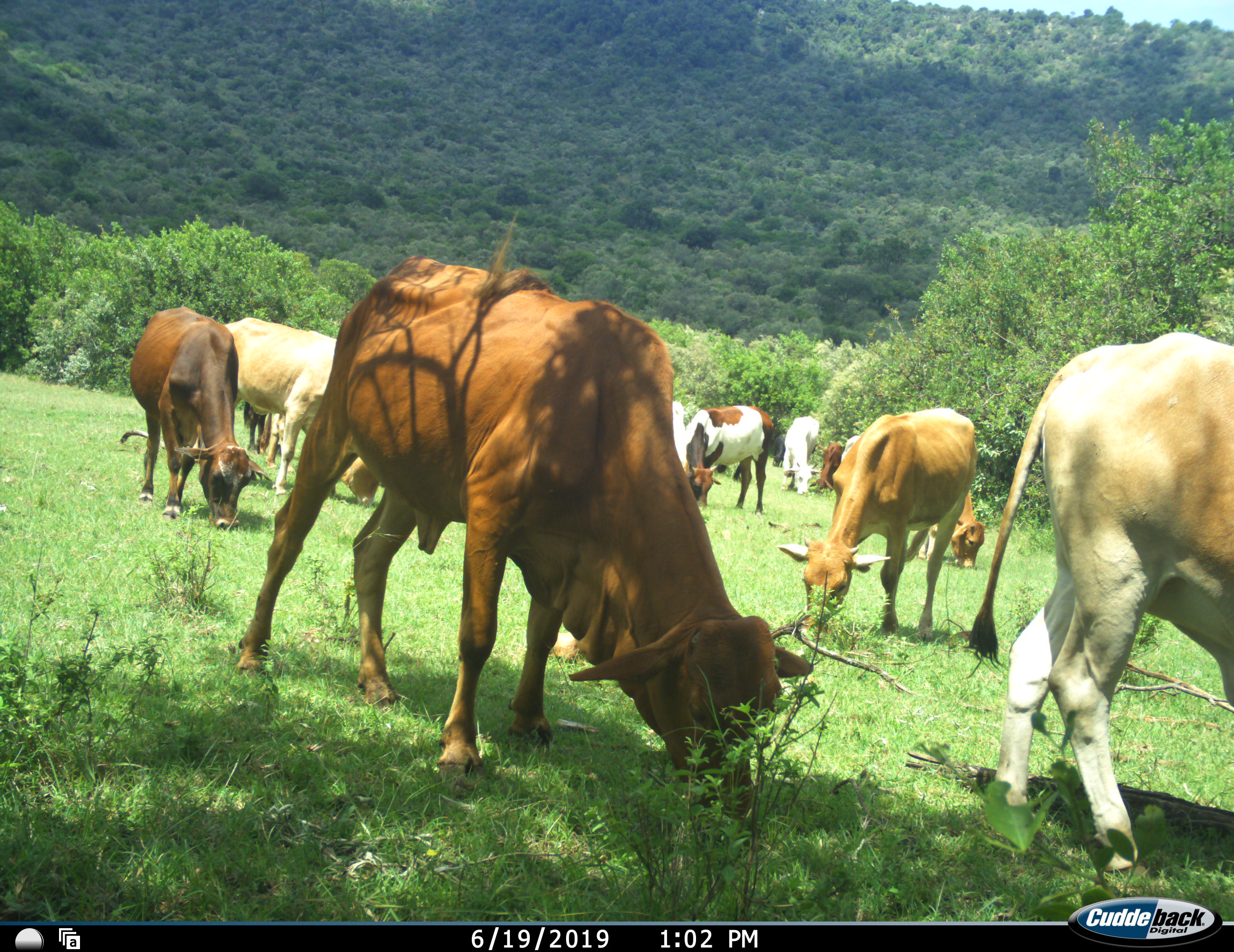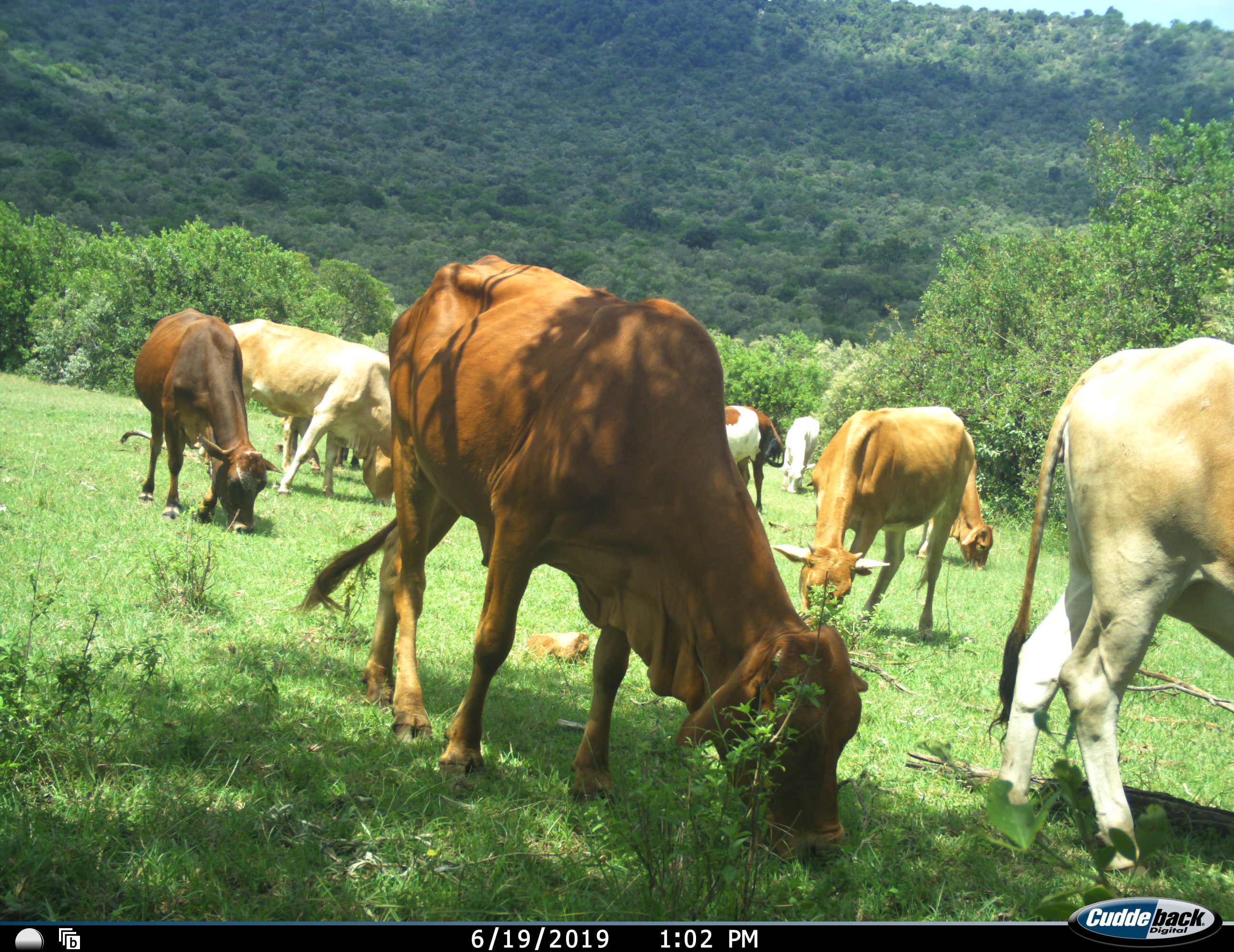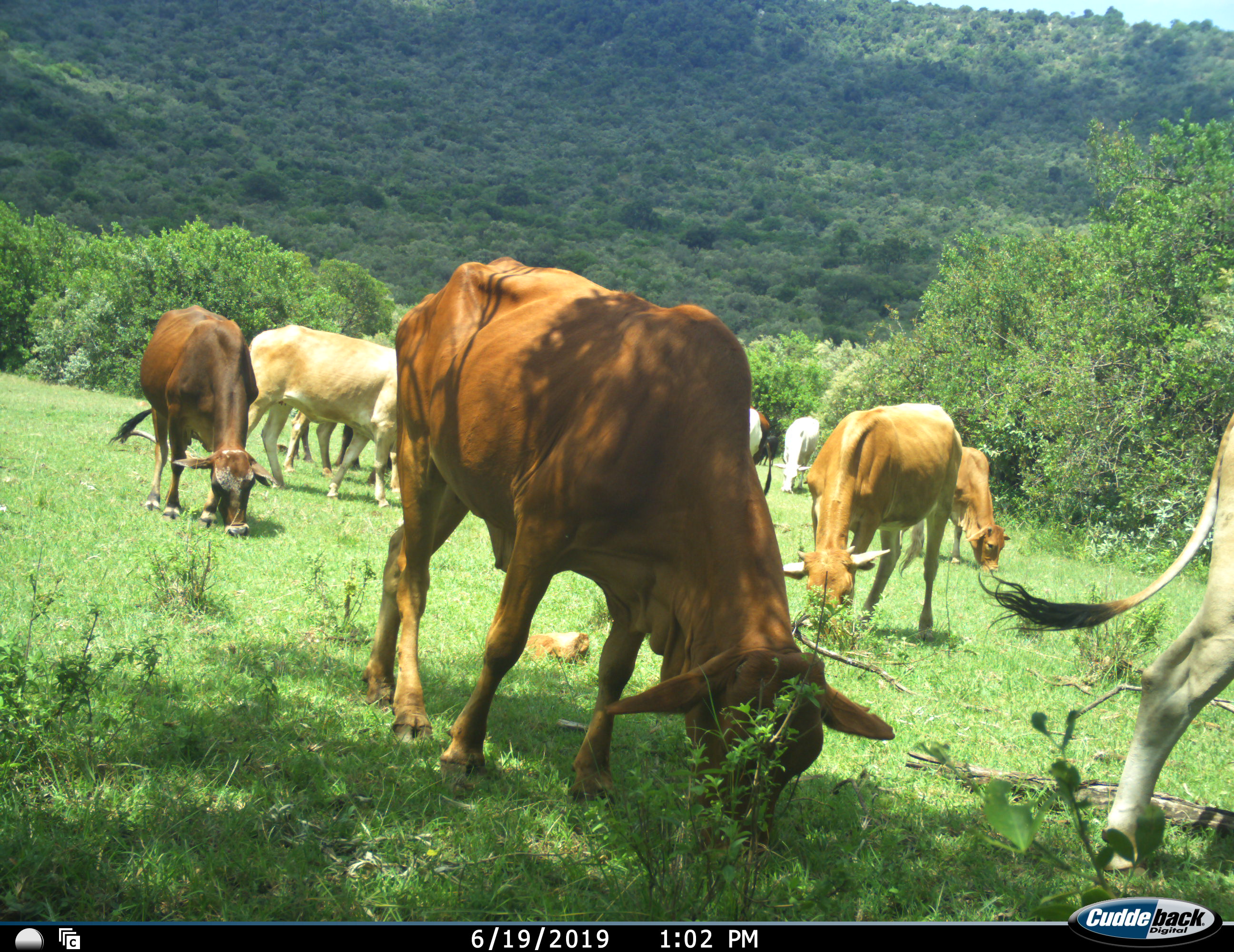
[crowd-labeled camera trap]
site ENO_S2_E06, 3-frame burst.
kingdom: Animalia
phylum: Chordata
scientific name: Vertebrata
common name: domestic animal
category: domesticanimal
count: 11-50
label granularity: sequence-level